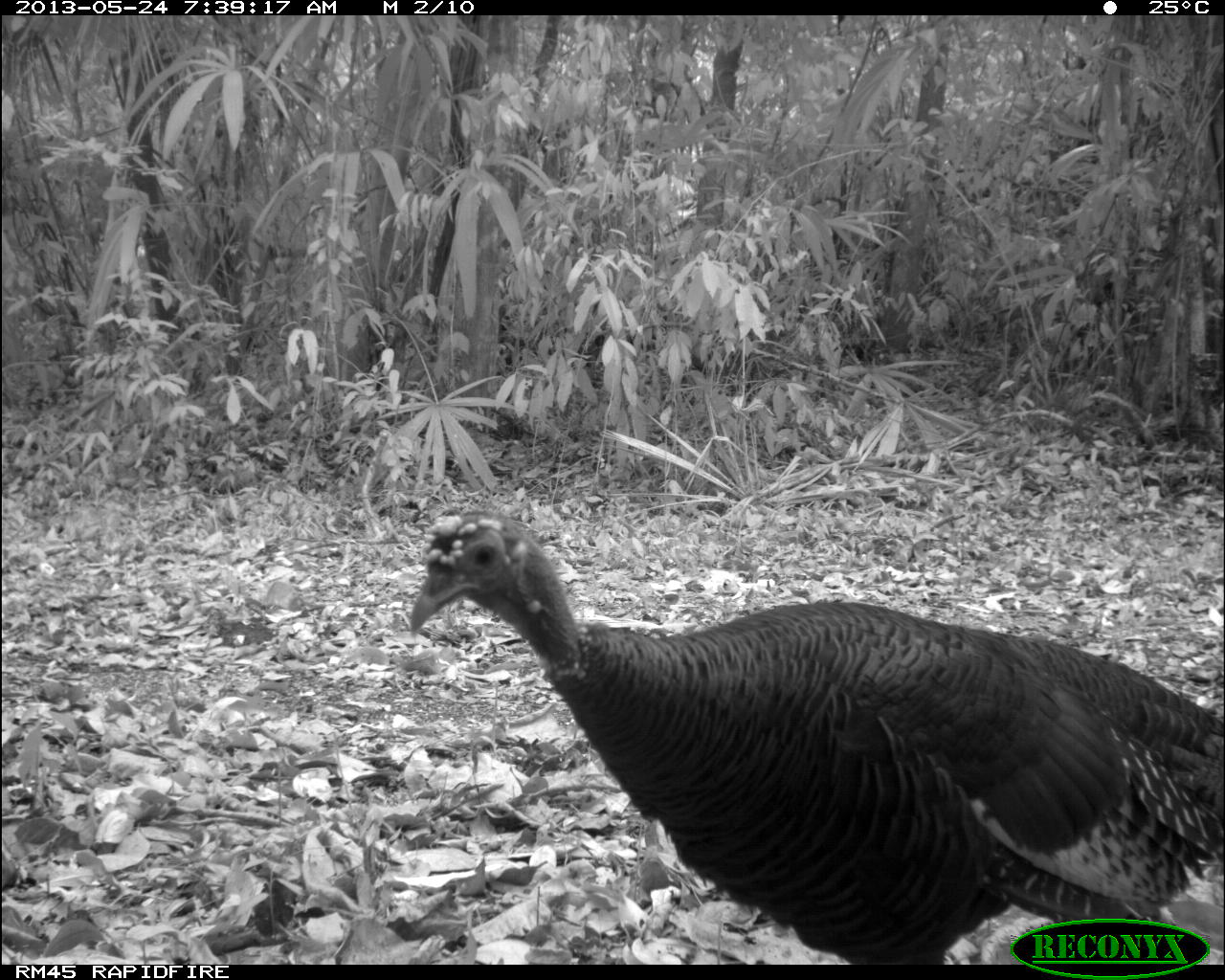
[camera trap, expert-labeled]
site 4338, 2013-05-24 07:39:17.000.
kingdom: Animalia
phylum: Chordata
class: Aves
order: Galliformes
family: Phasianidae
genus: Meleagris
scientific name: Meleagris ocellata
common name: ocellated turkey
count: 1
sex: female